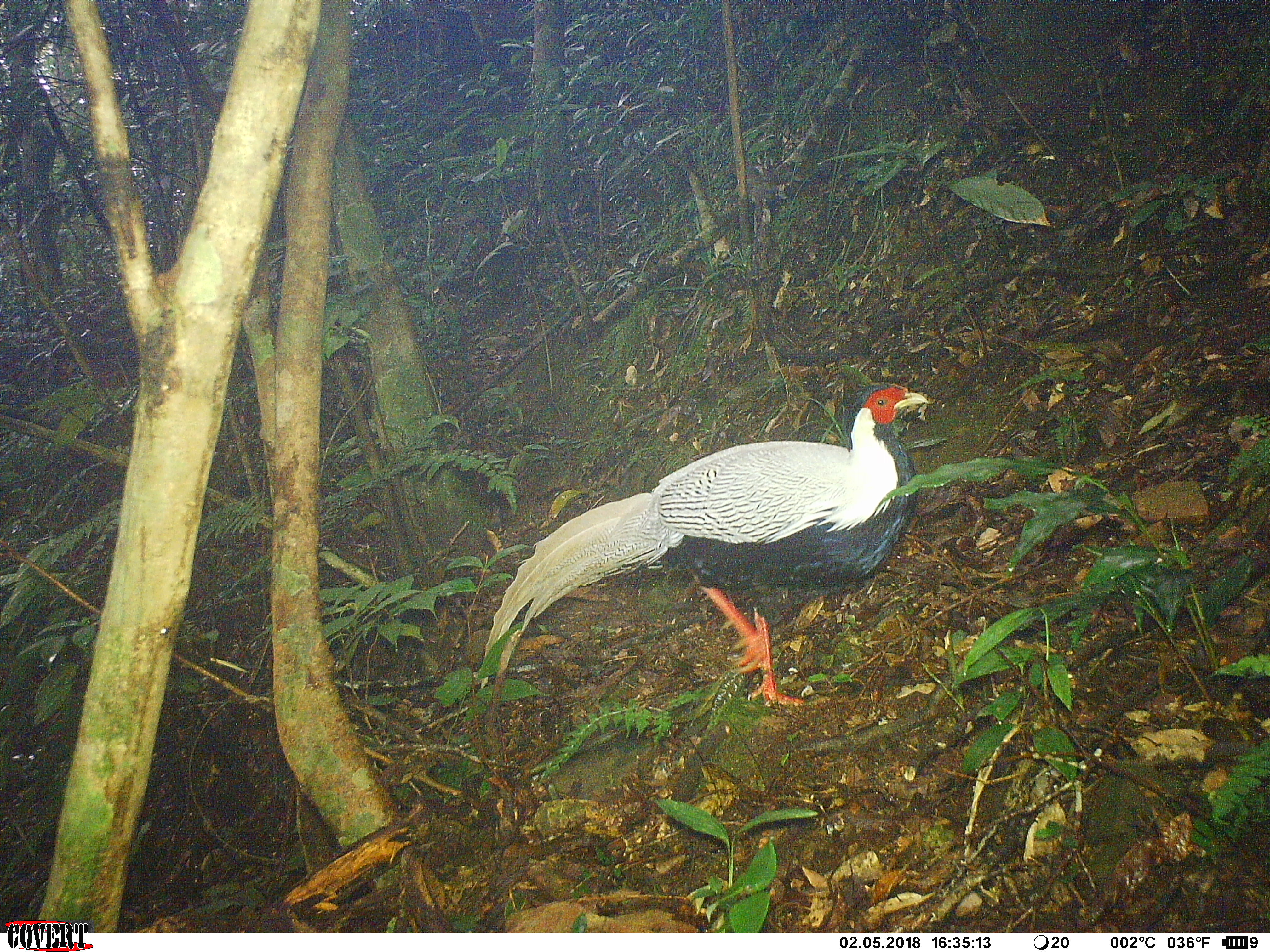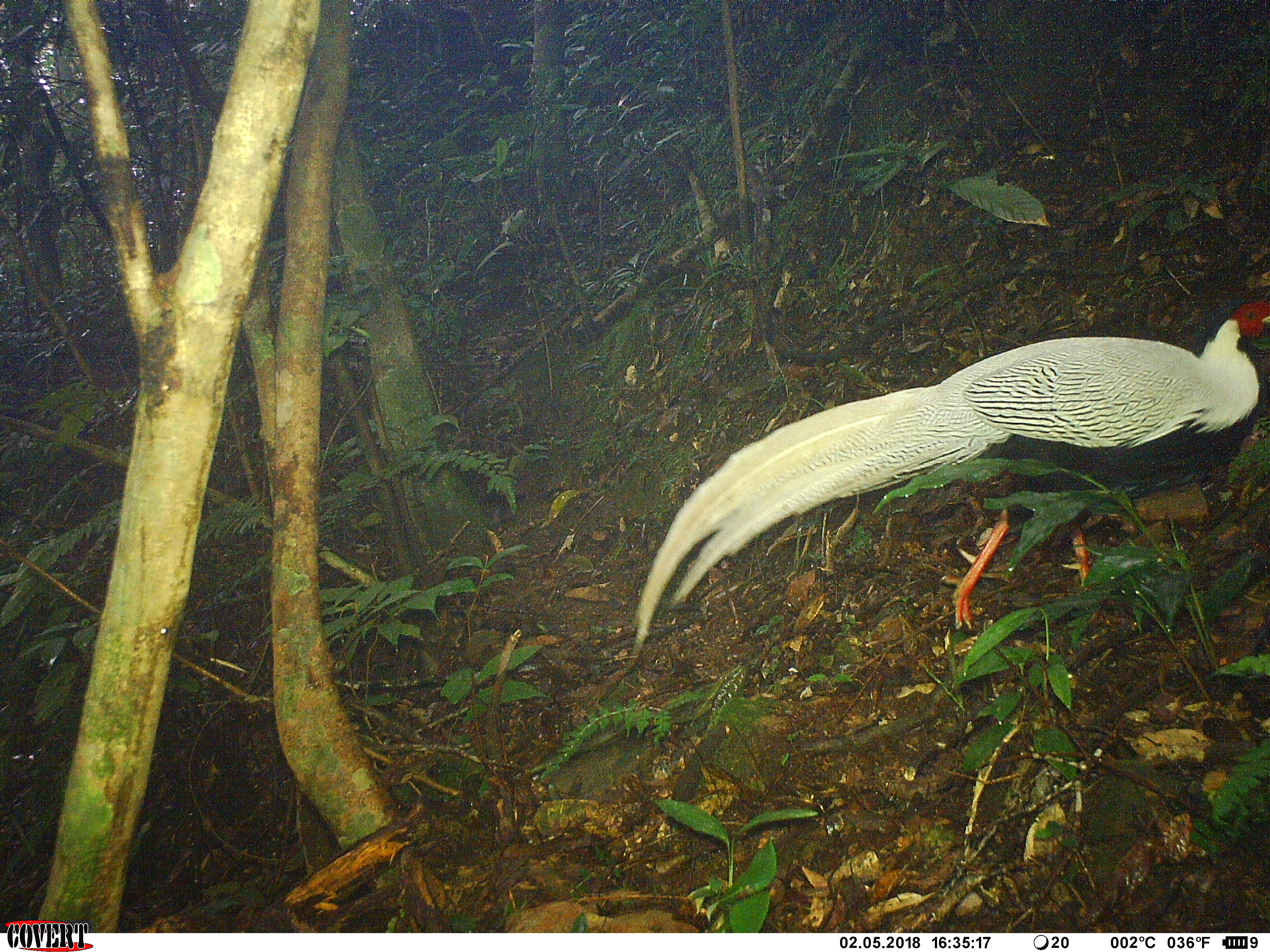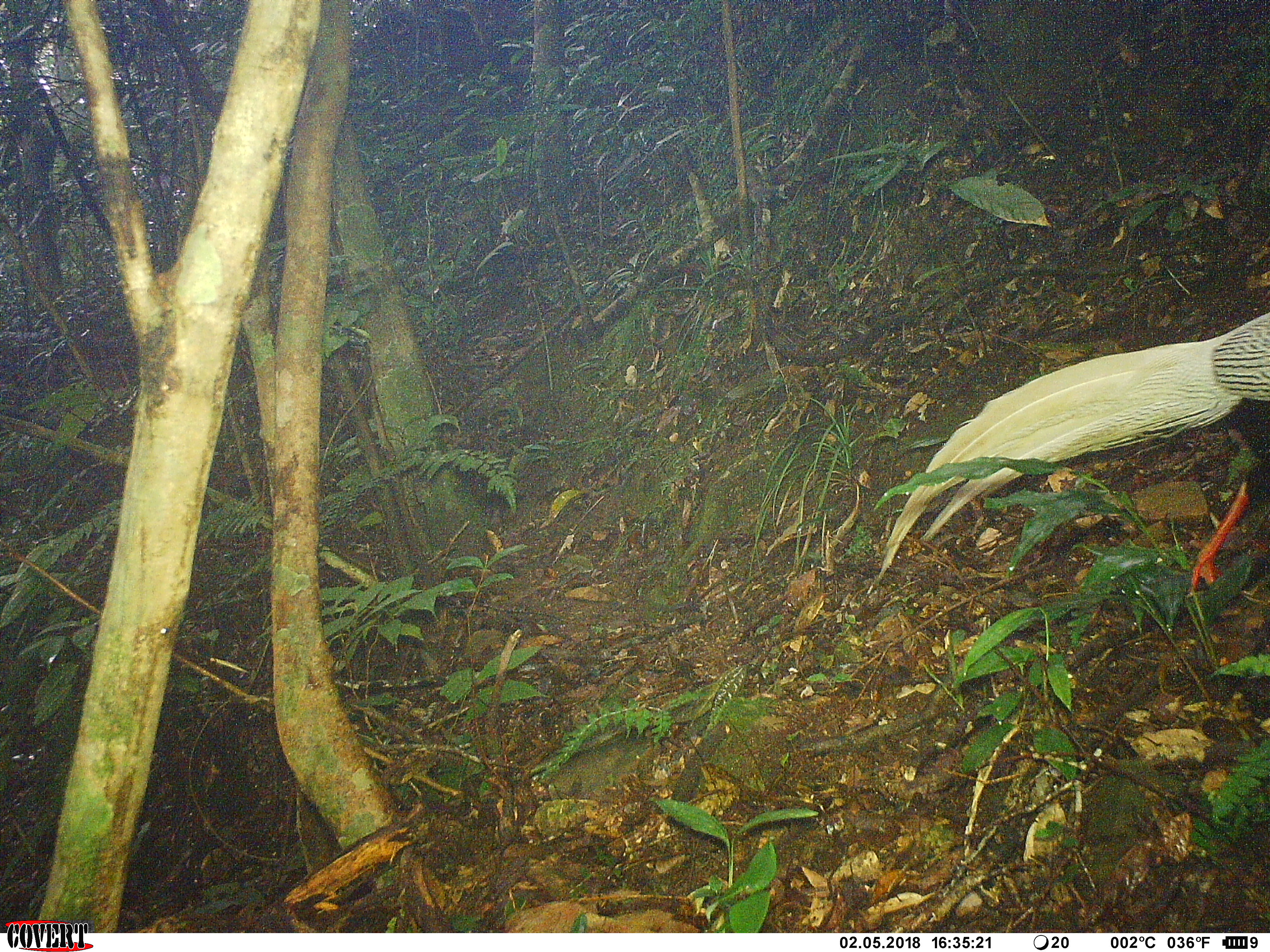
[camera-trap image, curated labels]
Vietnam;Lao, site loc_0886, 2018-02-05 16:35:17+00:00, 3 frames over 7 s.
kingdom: Animalia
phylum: Chordata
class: Aves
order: Galliformes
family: Phasianidae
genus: Lophura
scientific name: Lophura nycthemera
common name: silver pheasant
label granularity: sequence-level